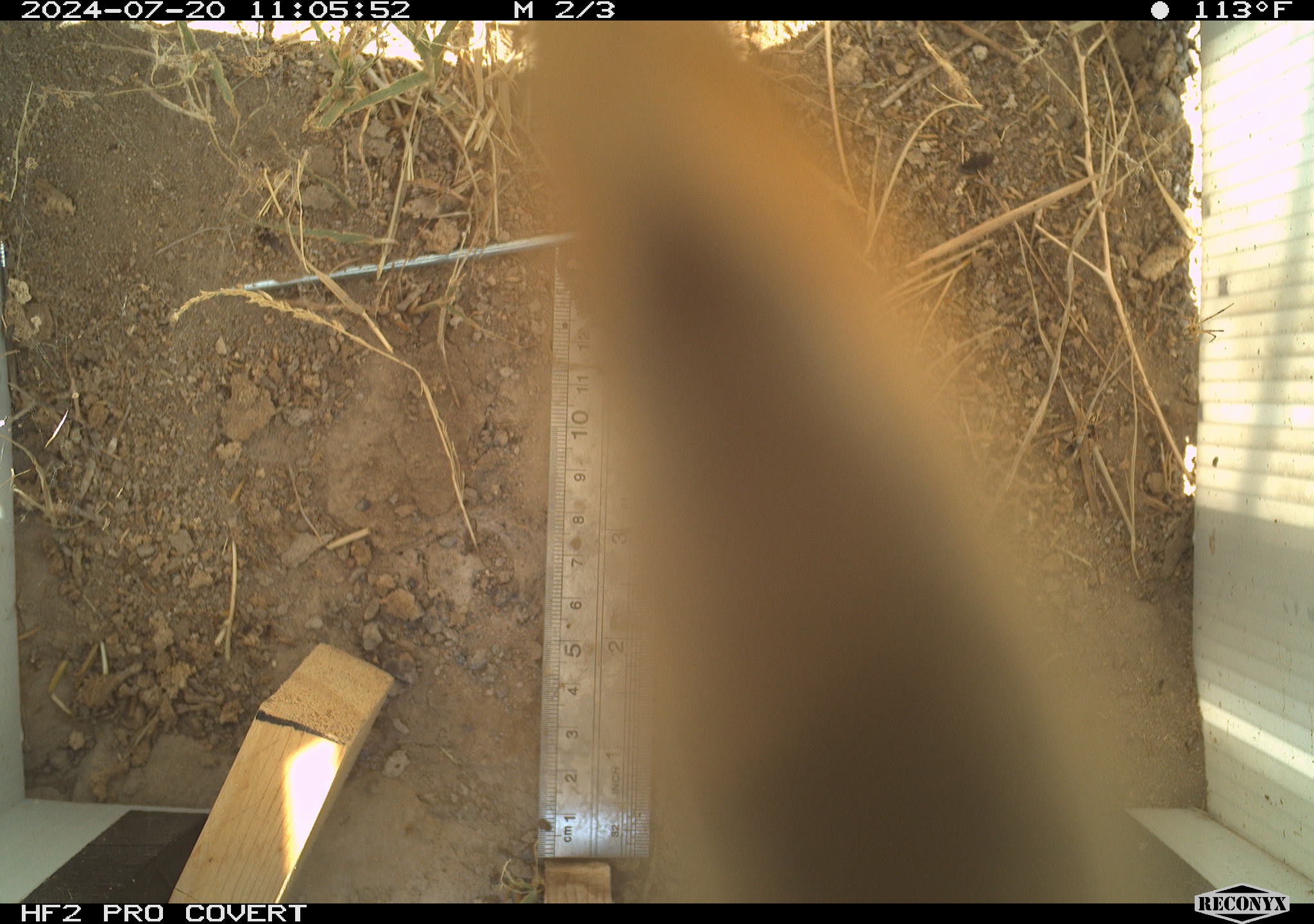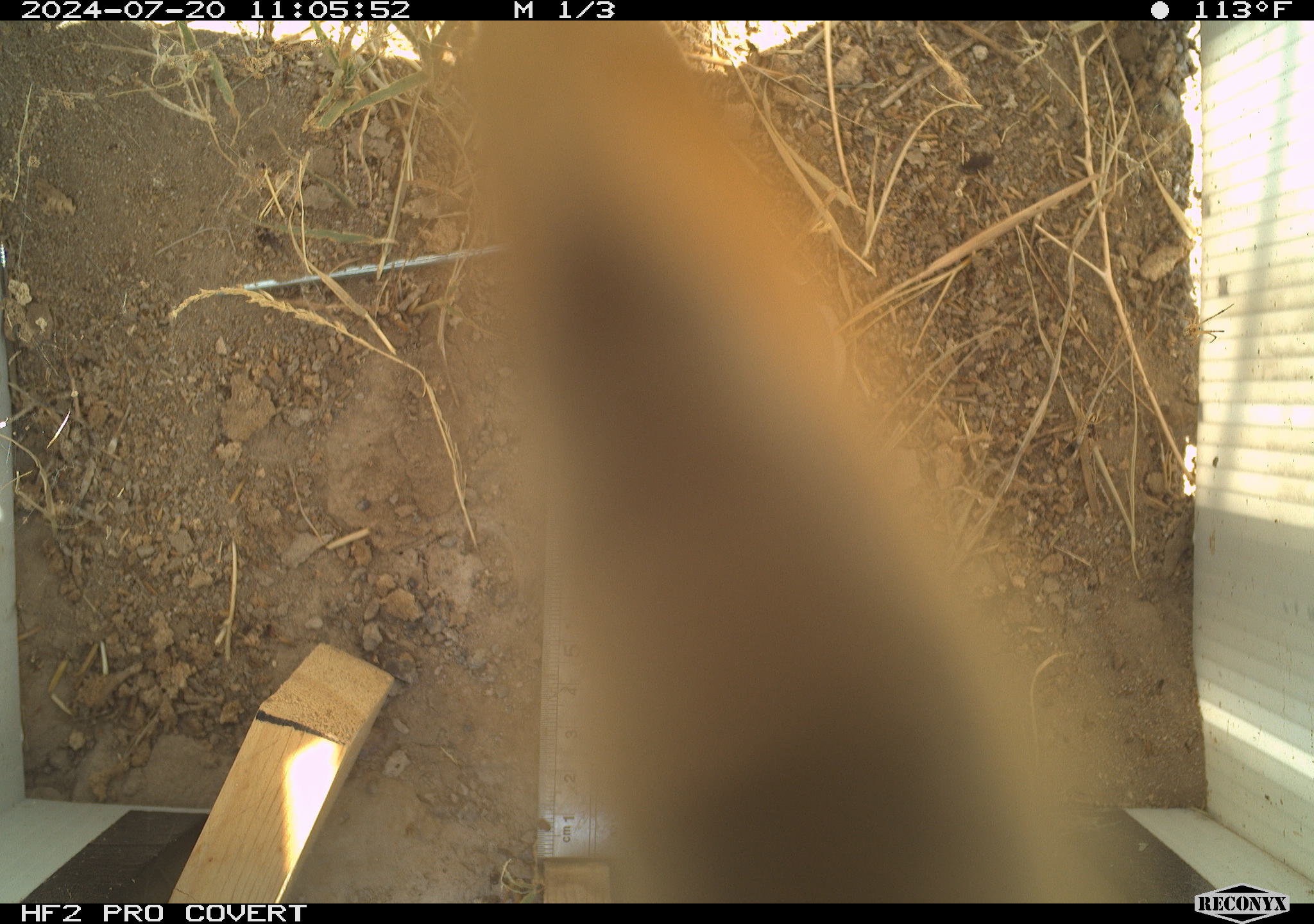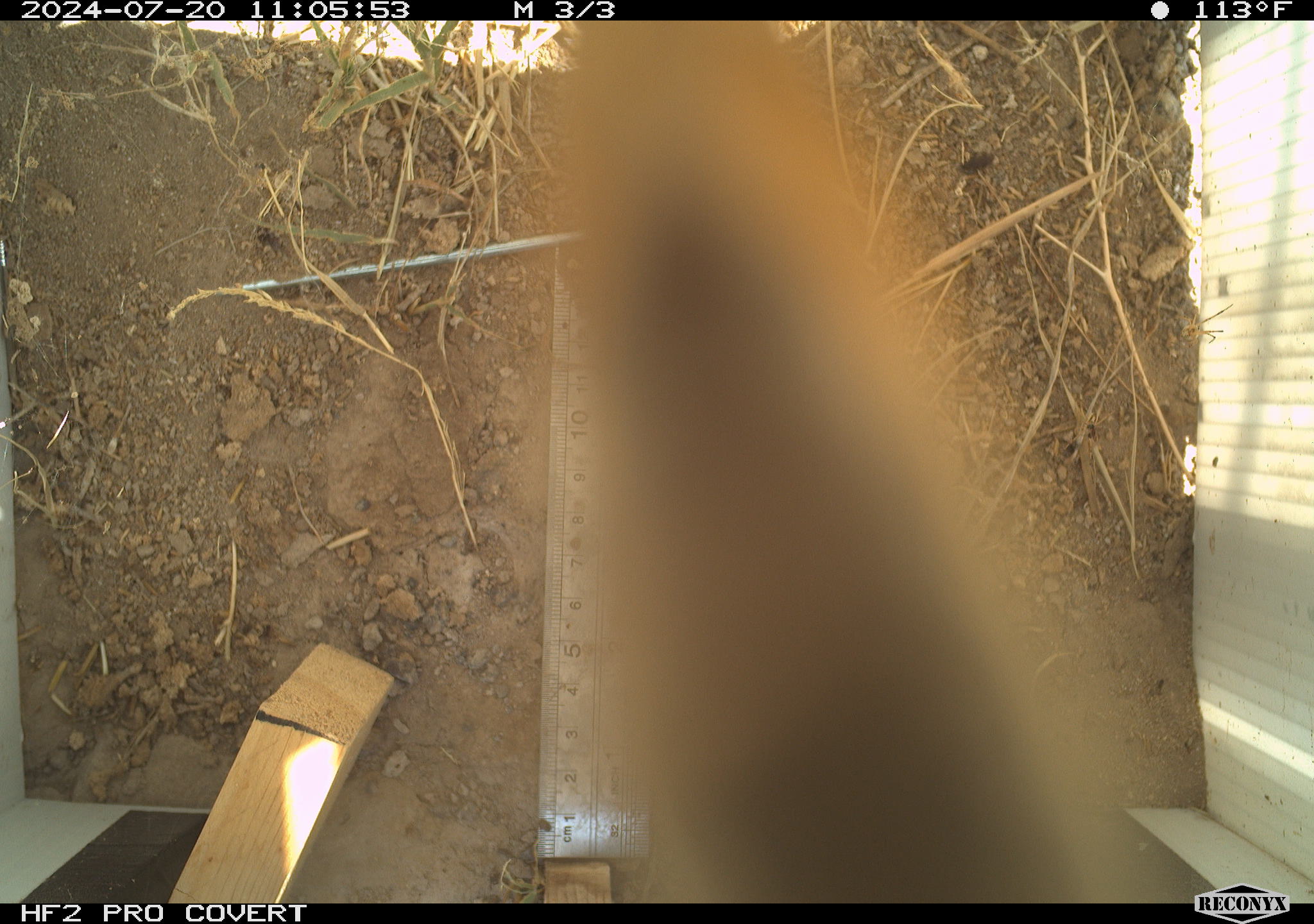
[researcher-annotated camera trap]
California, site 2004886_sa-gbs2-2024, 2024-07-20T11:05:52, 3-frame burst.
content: unidentified animal